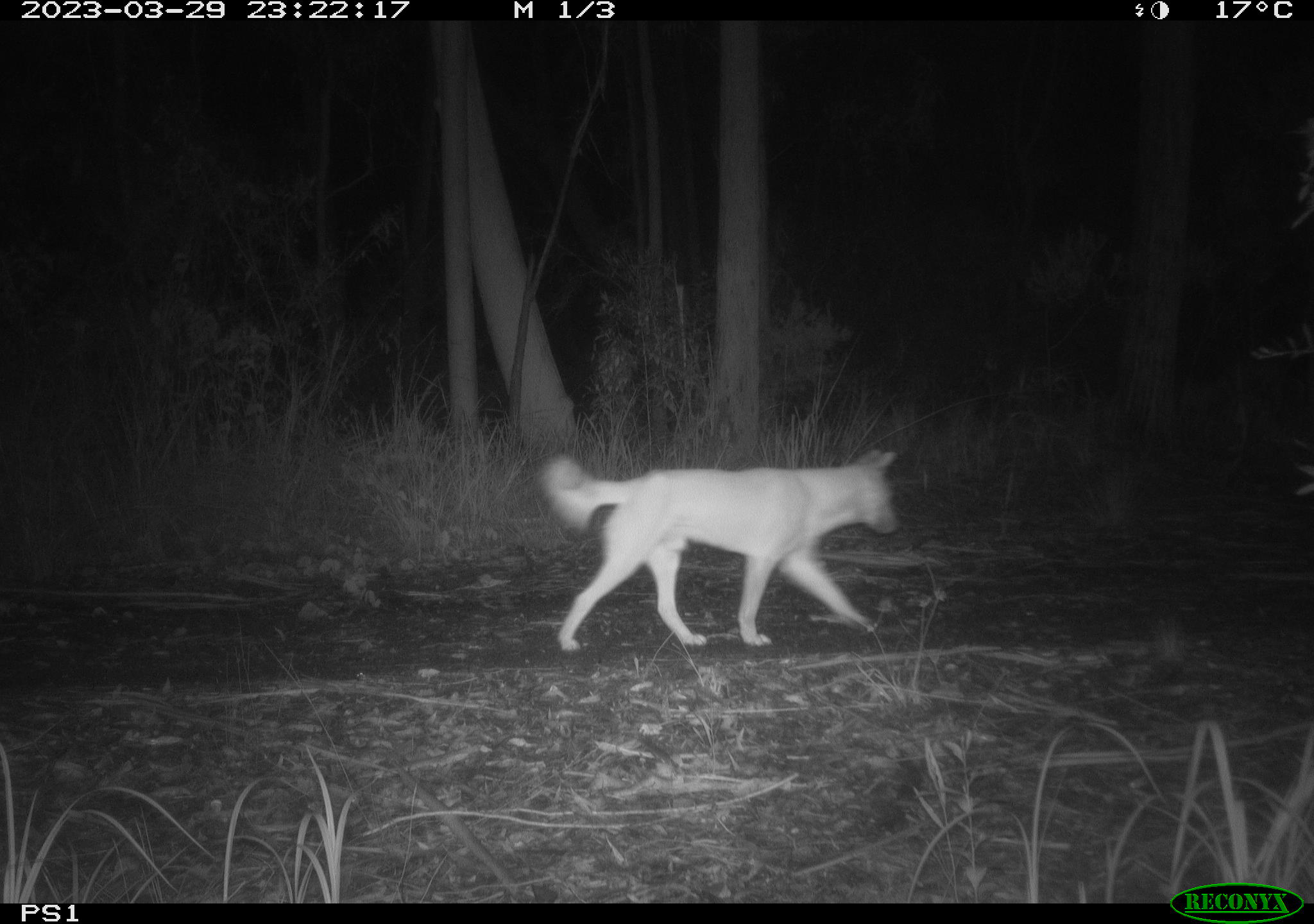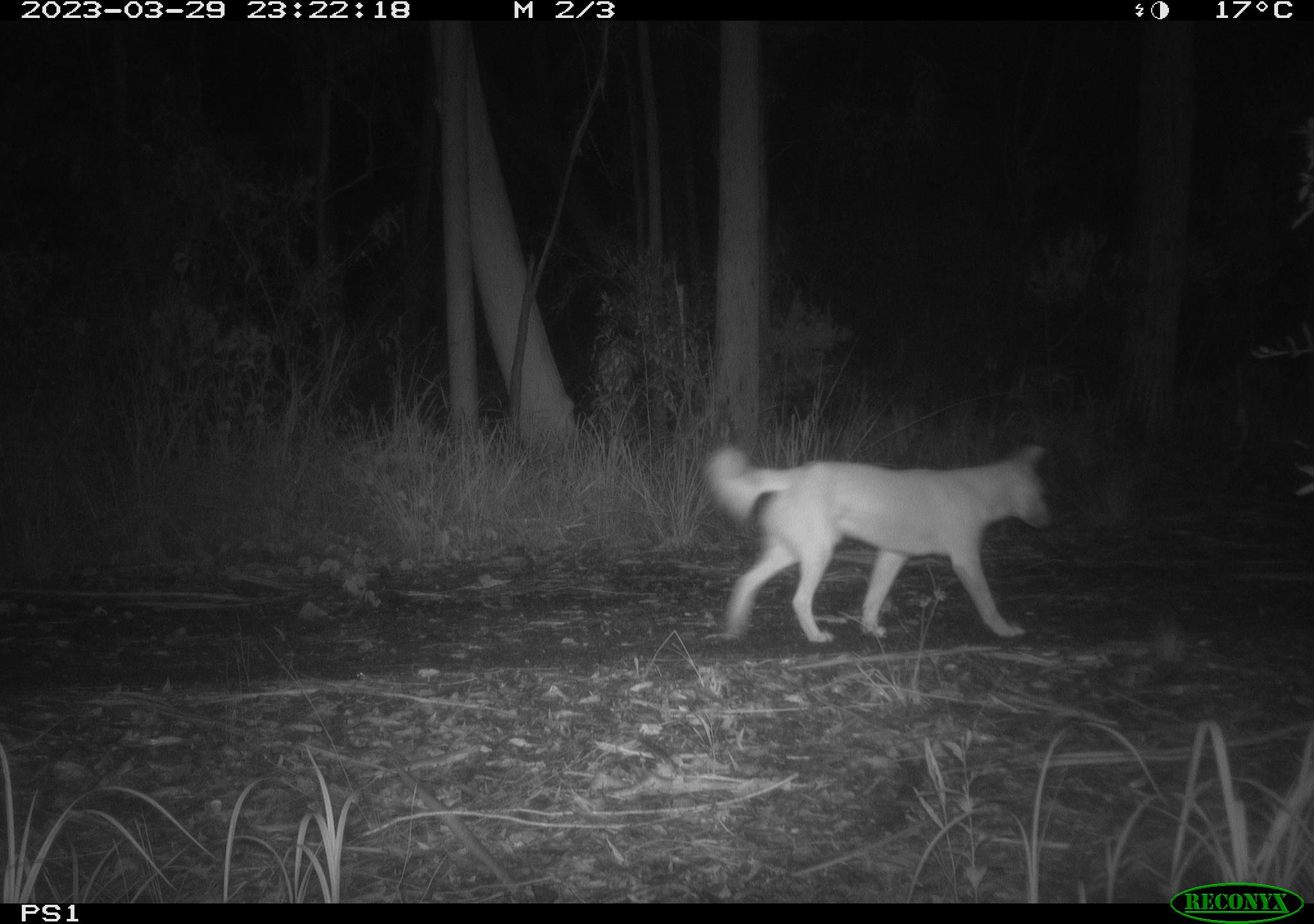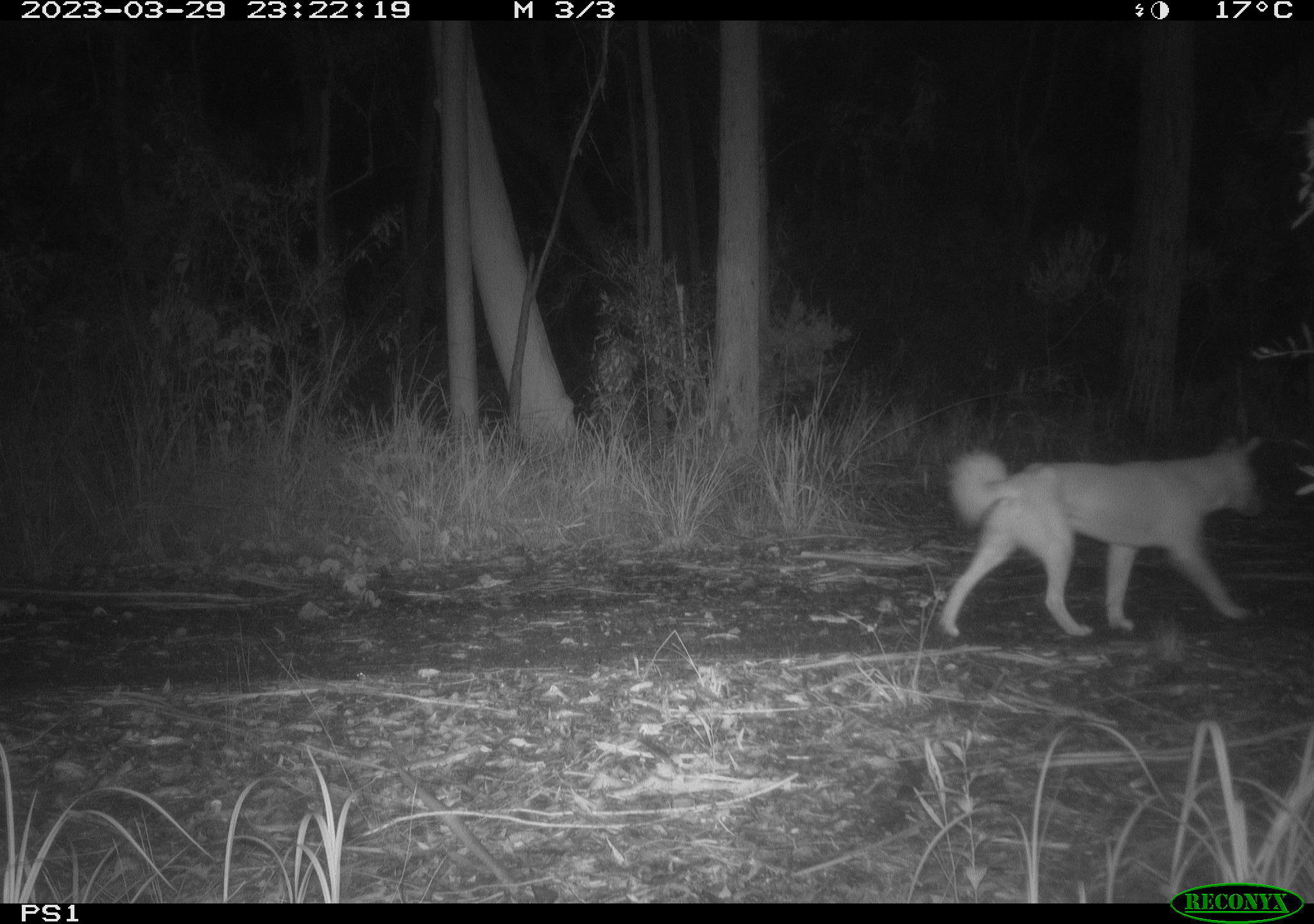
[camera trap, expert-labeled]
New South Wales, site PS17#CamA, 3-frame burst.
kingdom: Animalia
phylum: Chordata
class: Mammalia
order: Carnivora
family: Canidae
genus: Canis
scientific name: Canis familiaris dingo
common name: dingo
Dingo (Canis familiaris dingo).